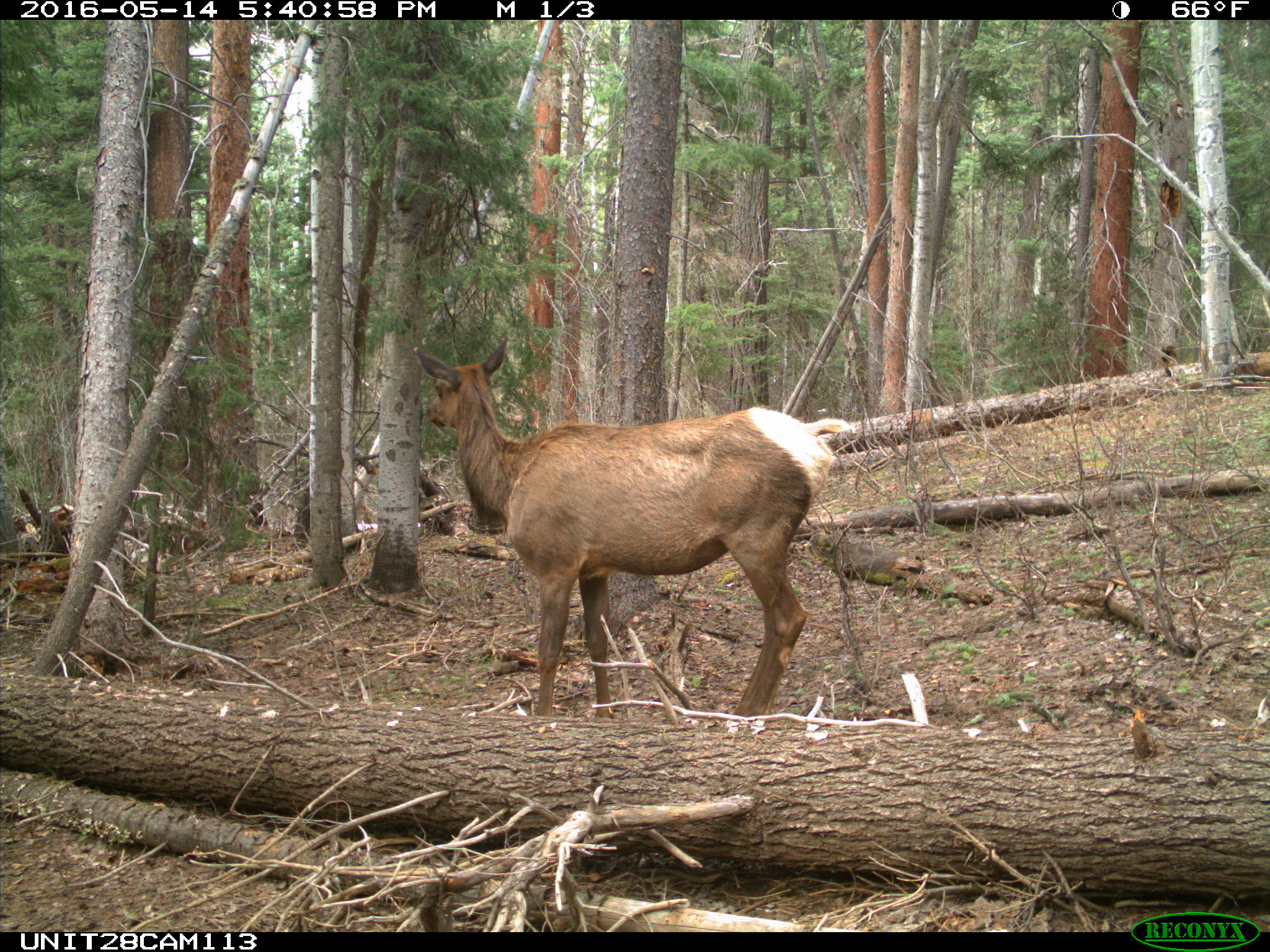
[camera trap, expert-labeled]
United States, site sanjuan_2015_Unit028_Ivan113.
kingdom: Animalia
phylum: Chordata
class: Mammalia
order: Artiodactyla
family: Cervidae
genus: Cervus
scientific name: Cervus elaphus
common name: red deer